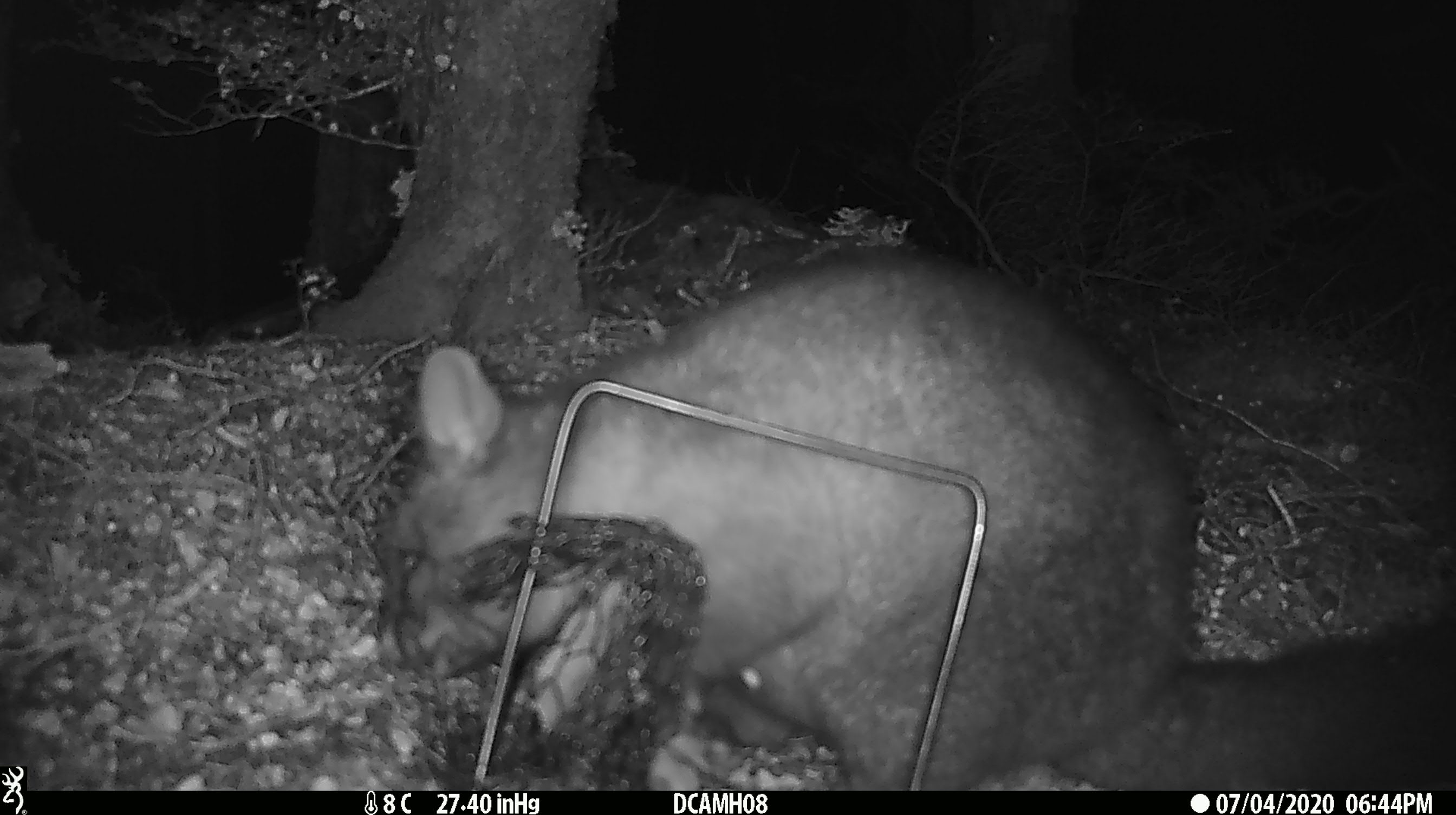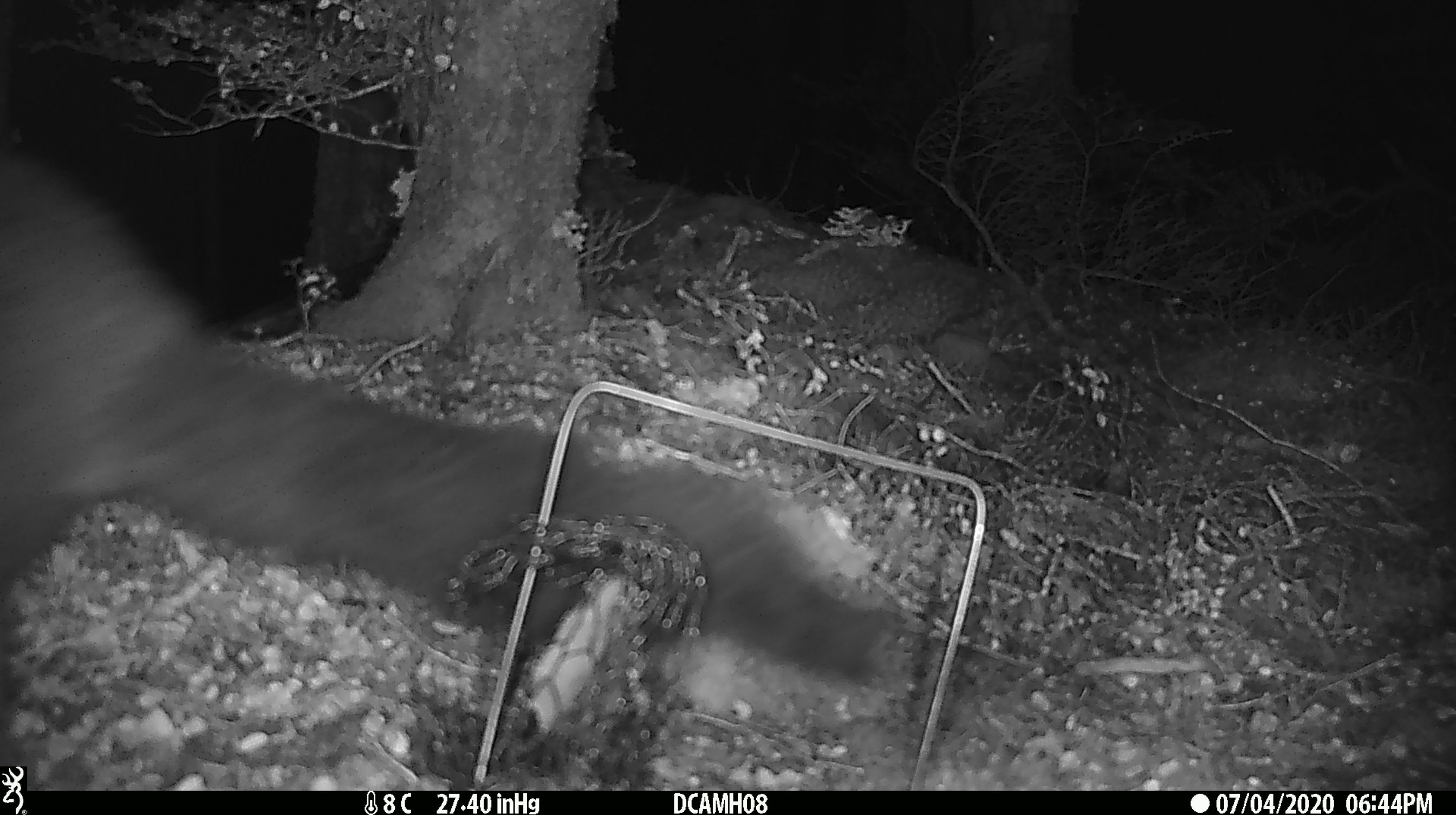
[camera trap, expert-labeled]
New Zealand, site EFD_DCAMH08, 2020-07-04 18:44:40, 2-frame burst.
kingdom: Animalia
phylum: Chordata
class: Mammalia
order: Diprotodontia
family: Phalangeridae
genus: Trichosurus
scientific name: Trichosurus vulpecula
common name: common brushtail possum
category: possum